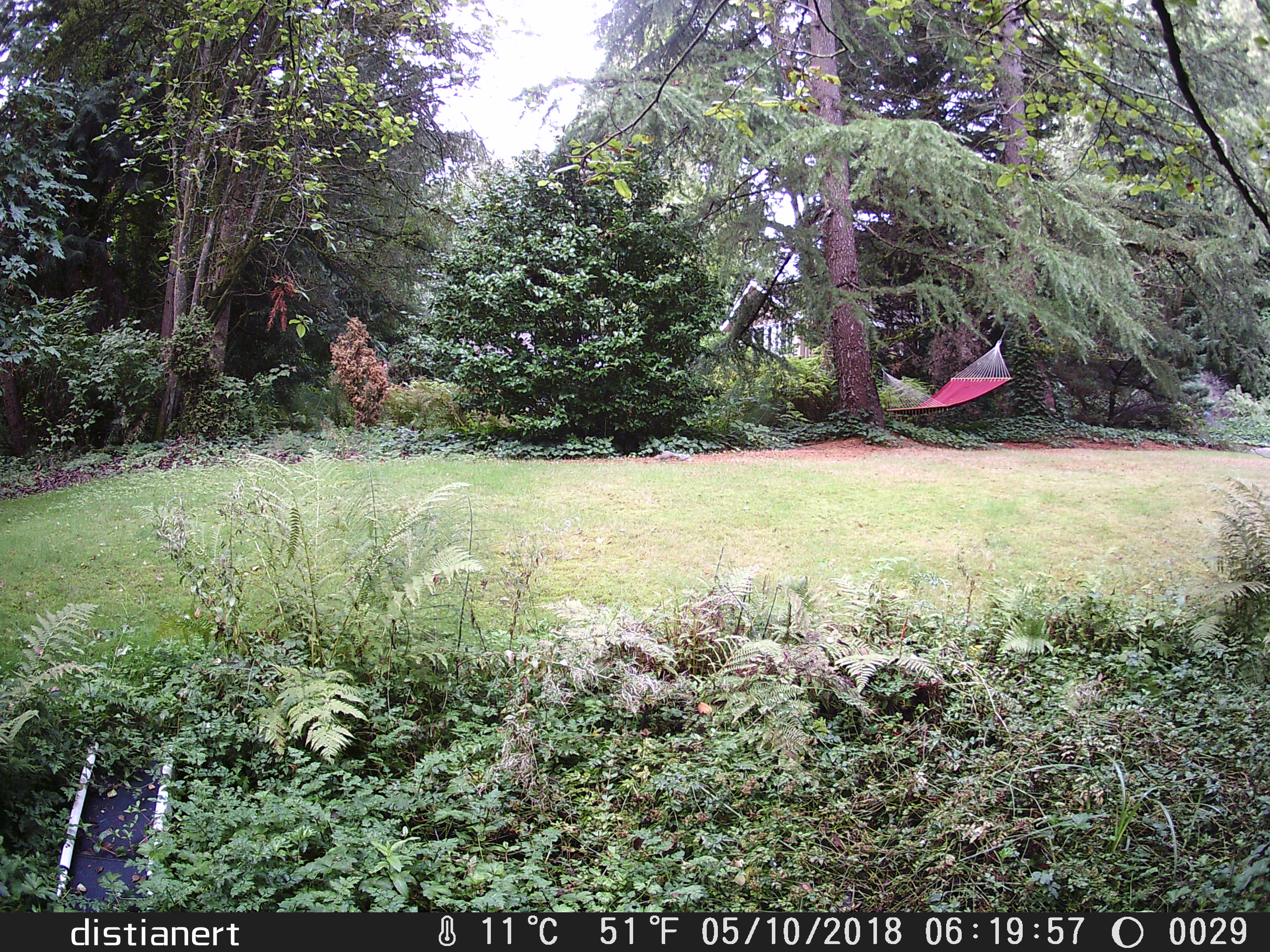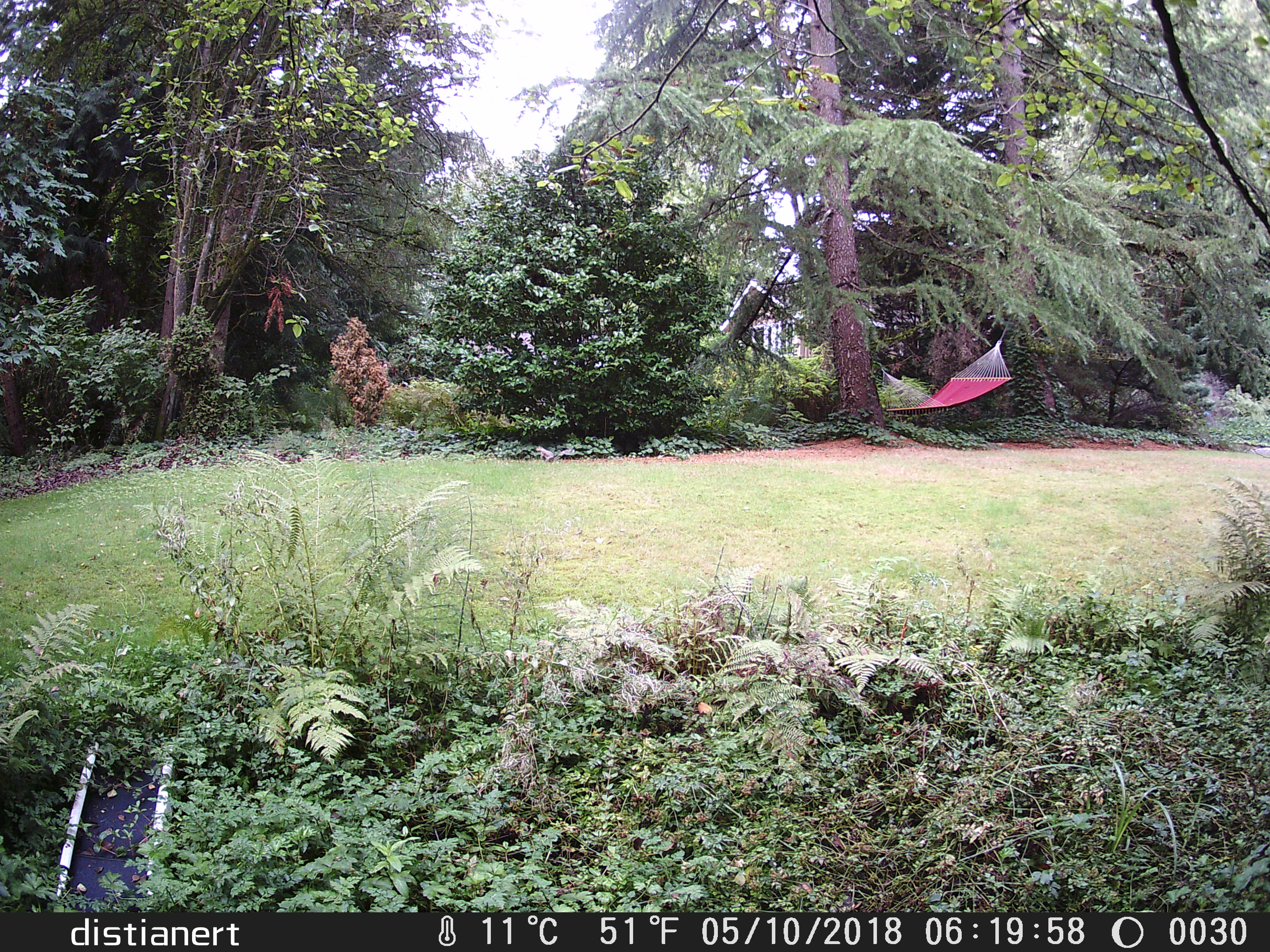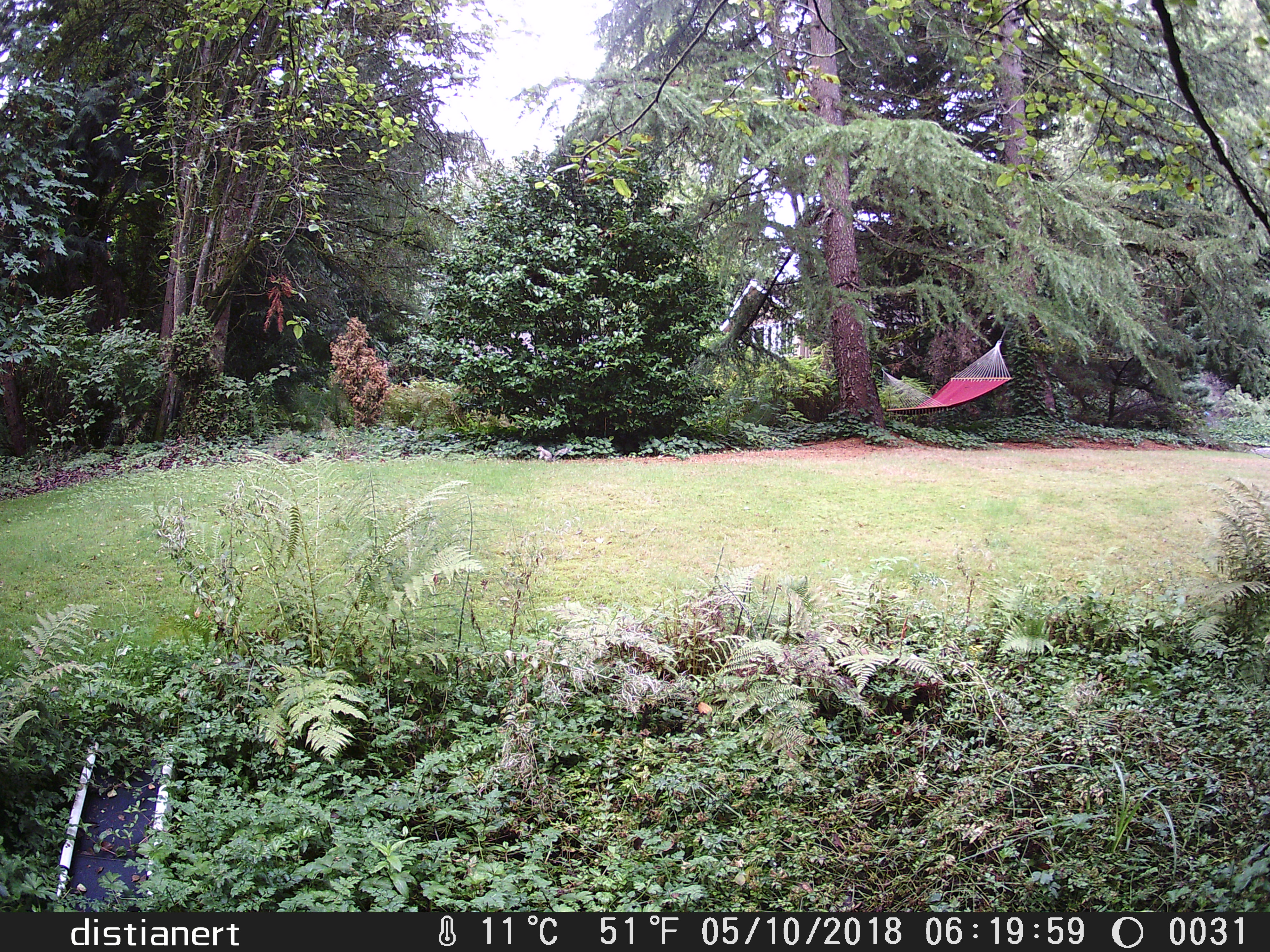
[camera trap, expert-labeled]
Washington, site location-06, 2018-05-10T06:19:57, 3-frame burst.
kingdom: Animalia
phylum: Chordata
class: Mammalia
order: Rodentia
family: Sciuridae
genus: Sciurus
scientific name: Sciurus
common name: squirrel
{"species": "squirrel (Sciurus)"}